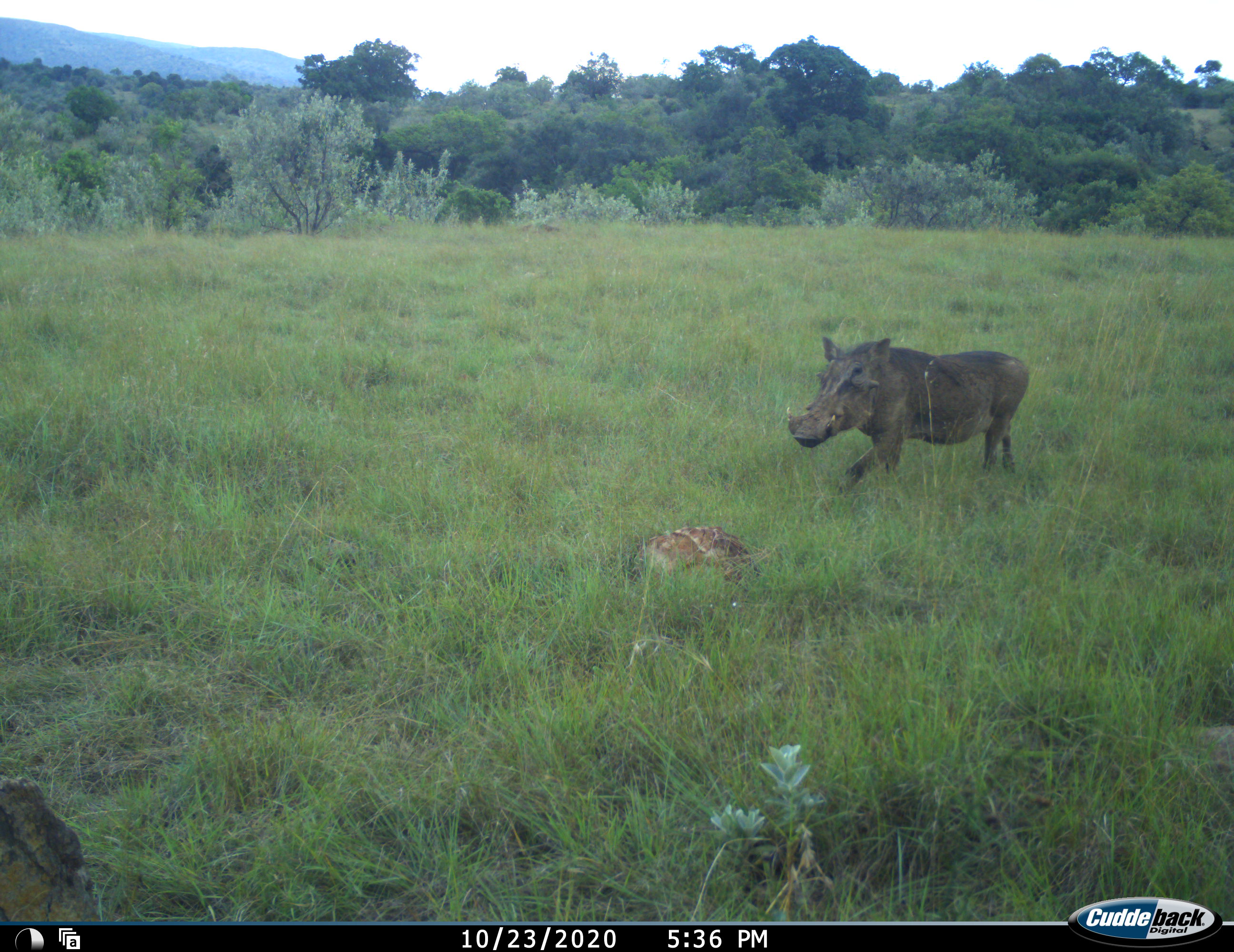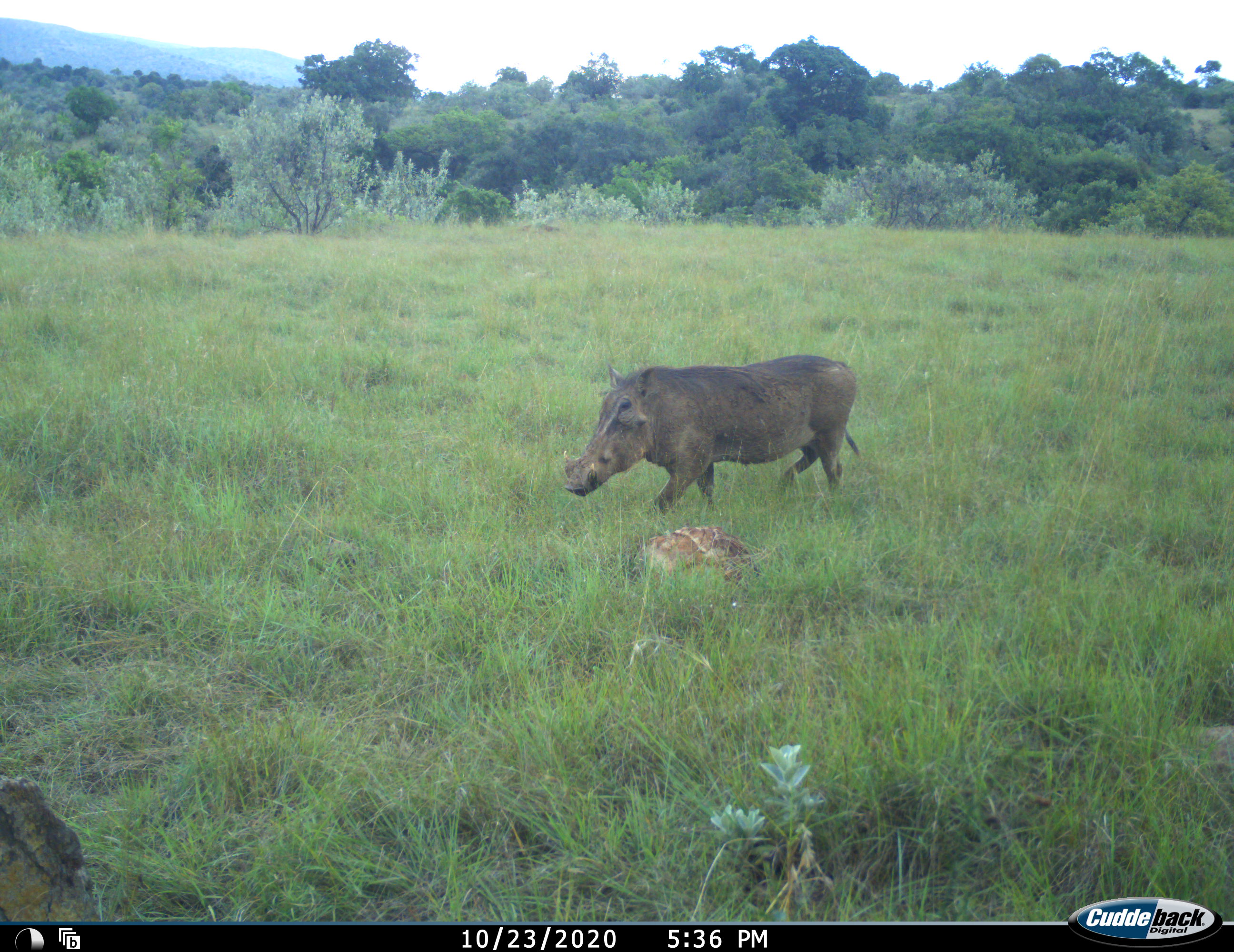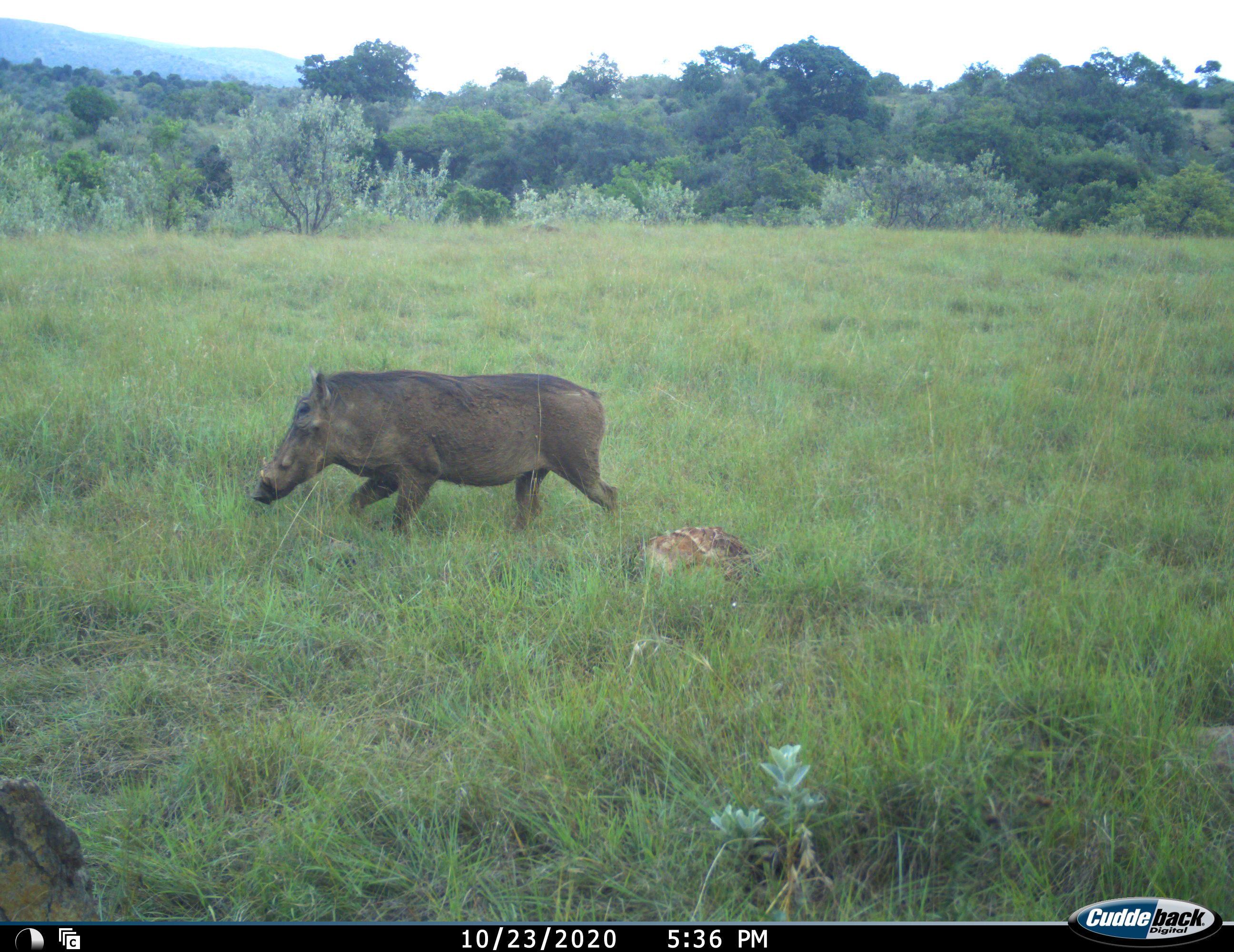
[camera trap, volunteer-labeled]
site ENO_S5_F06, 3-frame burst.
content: unidentified animal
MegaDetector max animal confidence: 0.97